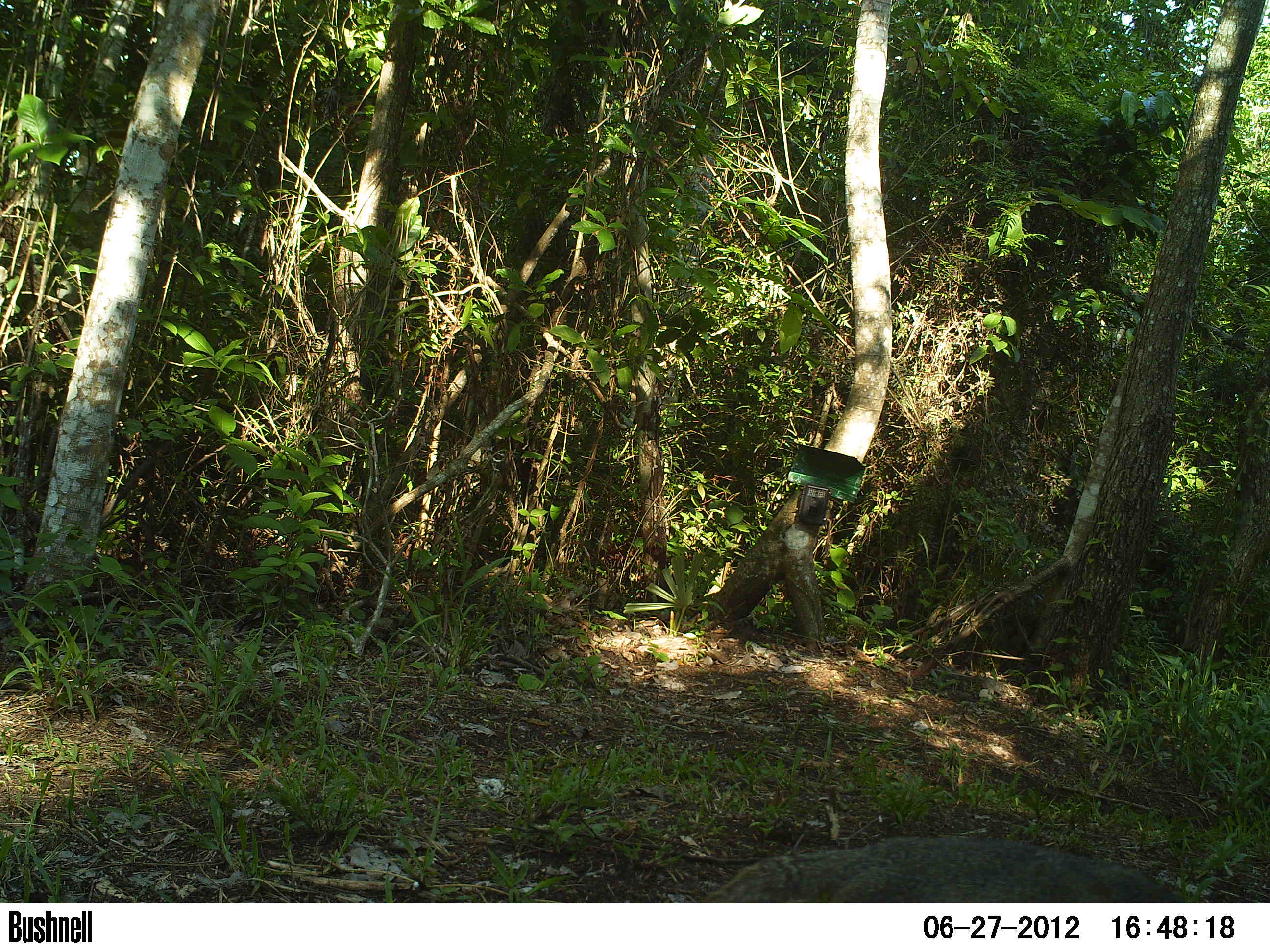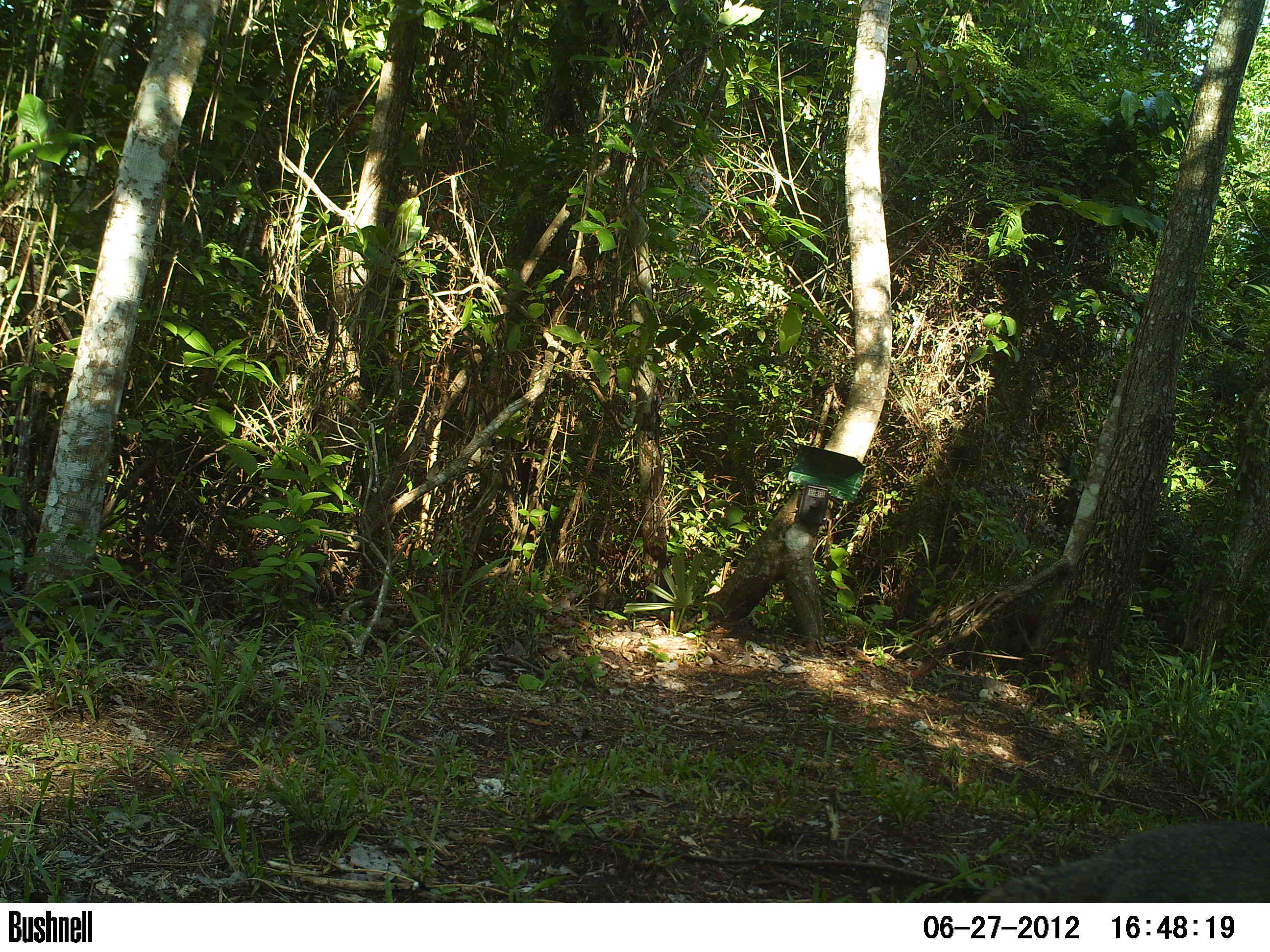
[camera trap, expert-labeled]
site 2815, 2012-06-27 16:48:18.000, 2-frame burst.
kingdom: Animalia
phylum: Chordata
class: Mammalia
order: Carnivora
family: Procyonidae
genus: Procyon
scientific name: Procyon lotor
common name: common raccoon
Procyon lotor (common raccoon), count 1, age adult.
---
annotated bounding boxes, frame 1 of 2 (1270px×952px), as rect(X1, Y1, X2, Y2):
procyon lotor: rect(692, 837, 1185, 903)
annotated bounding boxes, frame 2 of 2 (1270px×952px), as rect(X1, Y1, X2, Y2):
procyon lotor: rect(976, 820, 1270, 902)